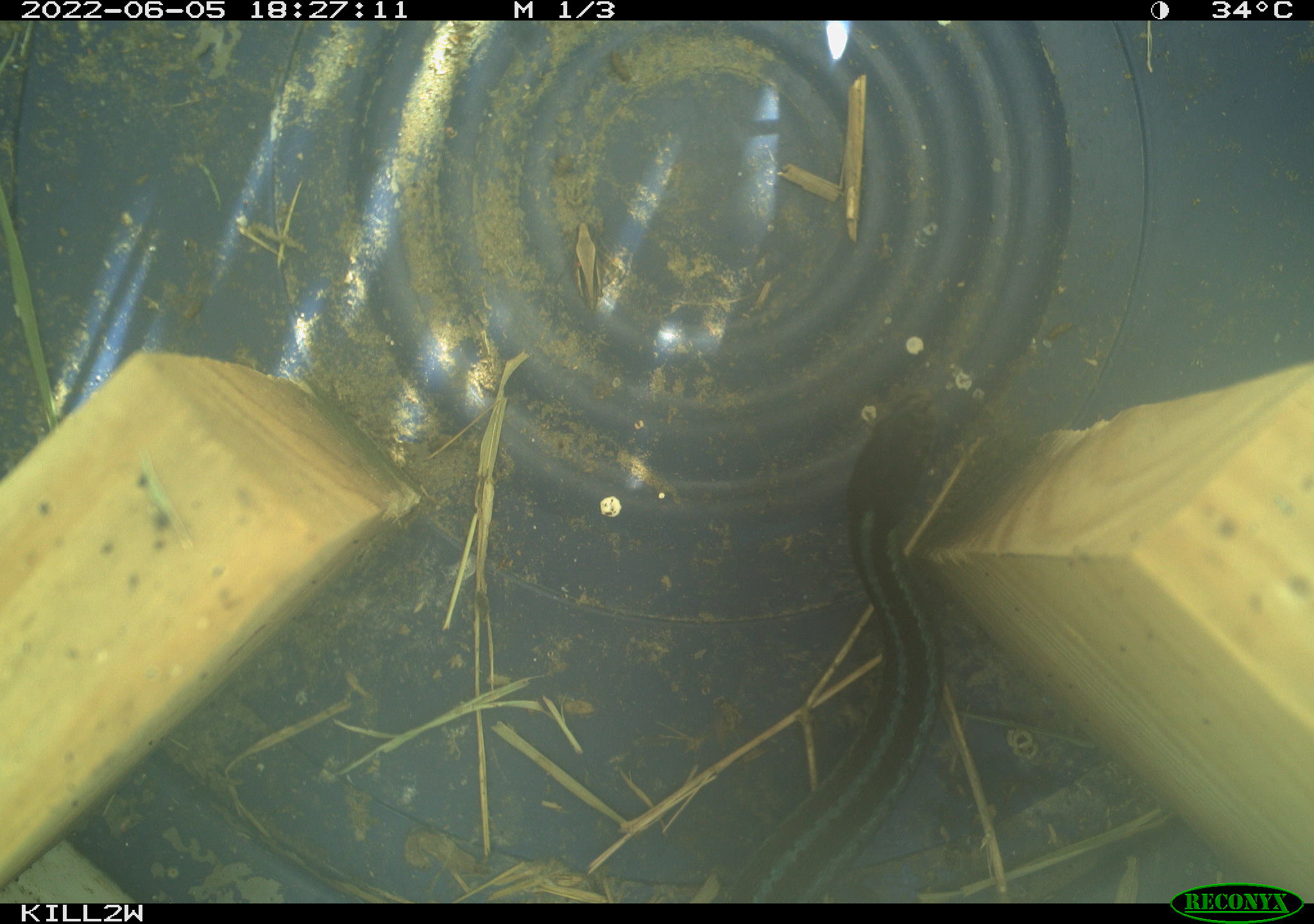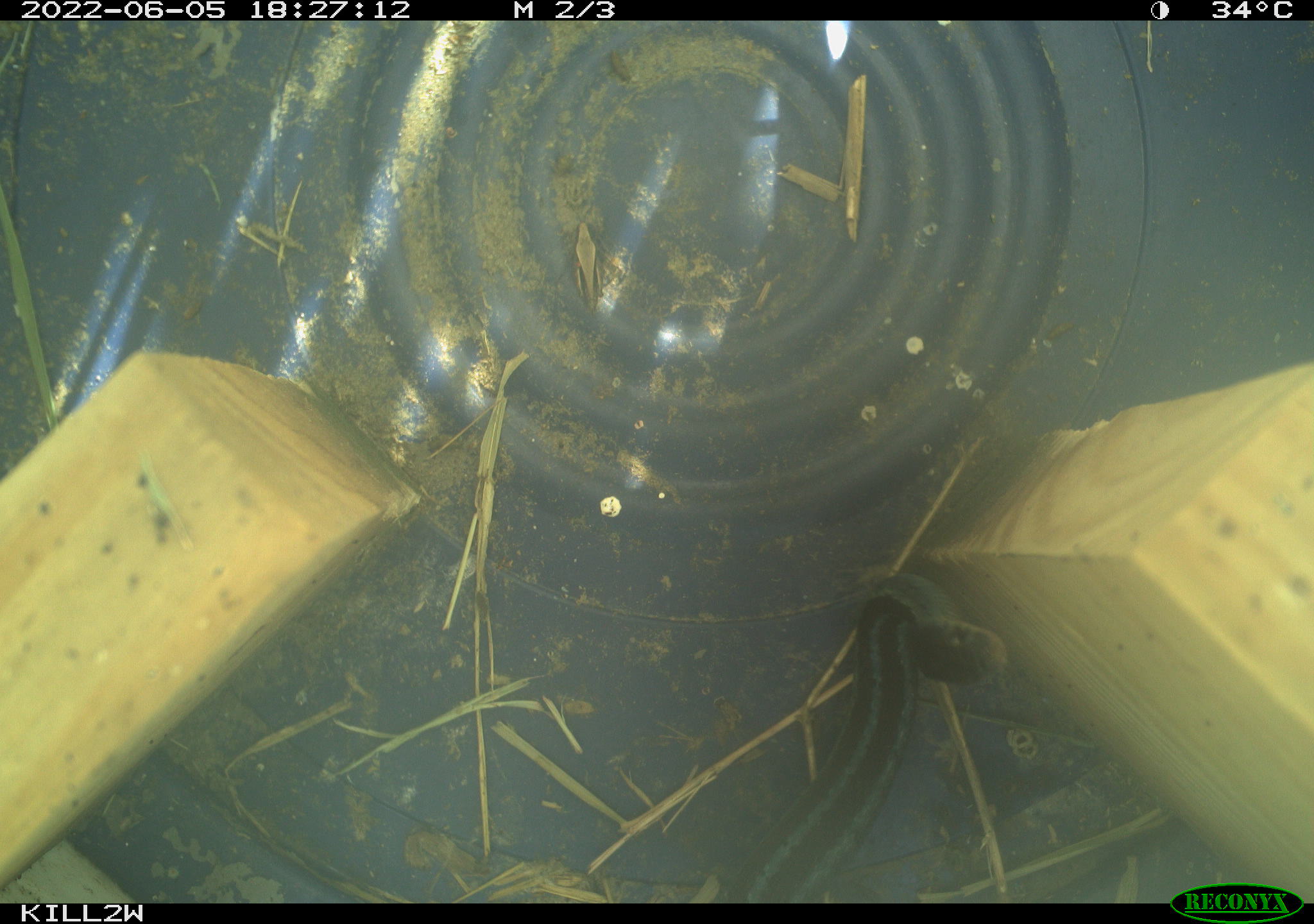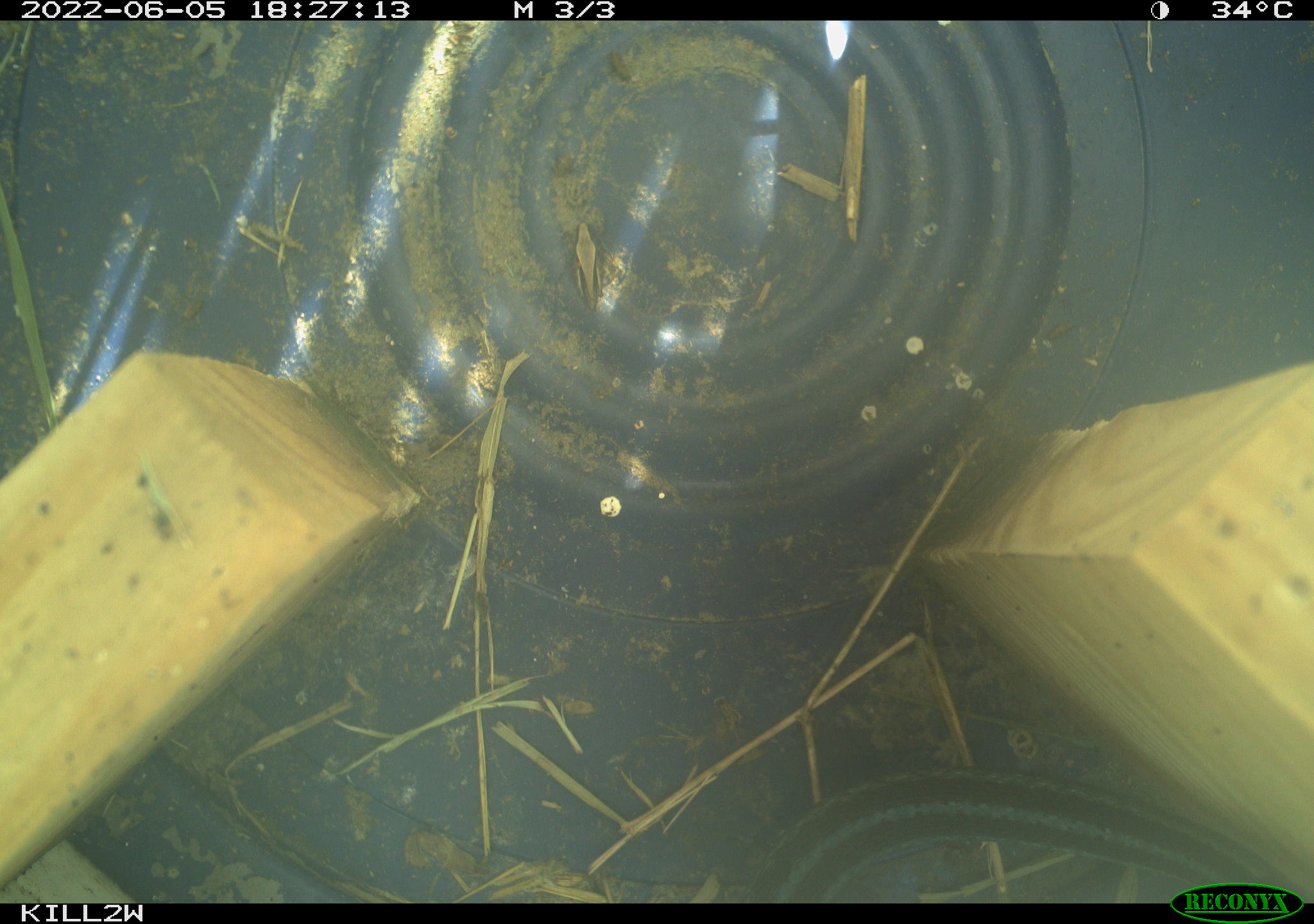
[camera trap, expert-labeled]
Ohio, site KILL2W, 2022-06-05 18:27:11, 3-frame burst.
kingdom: Animalia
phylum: Chordata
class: Reptilia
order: Squamata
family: Colubridae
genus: Thamnophis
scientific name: Thamnophis sirtalis sirtalis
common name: eastern gartersnake